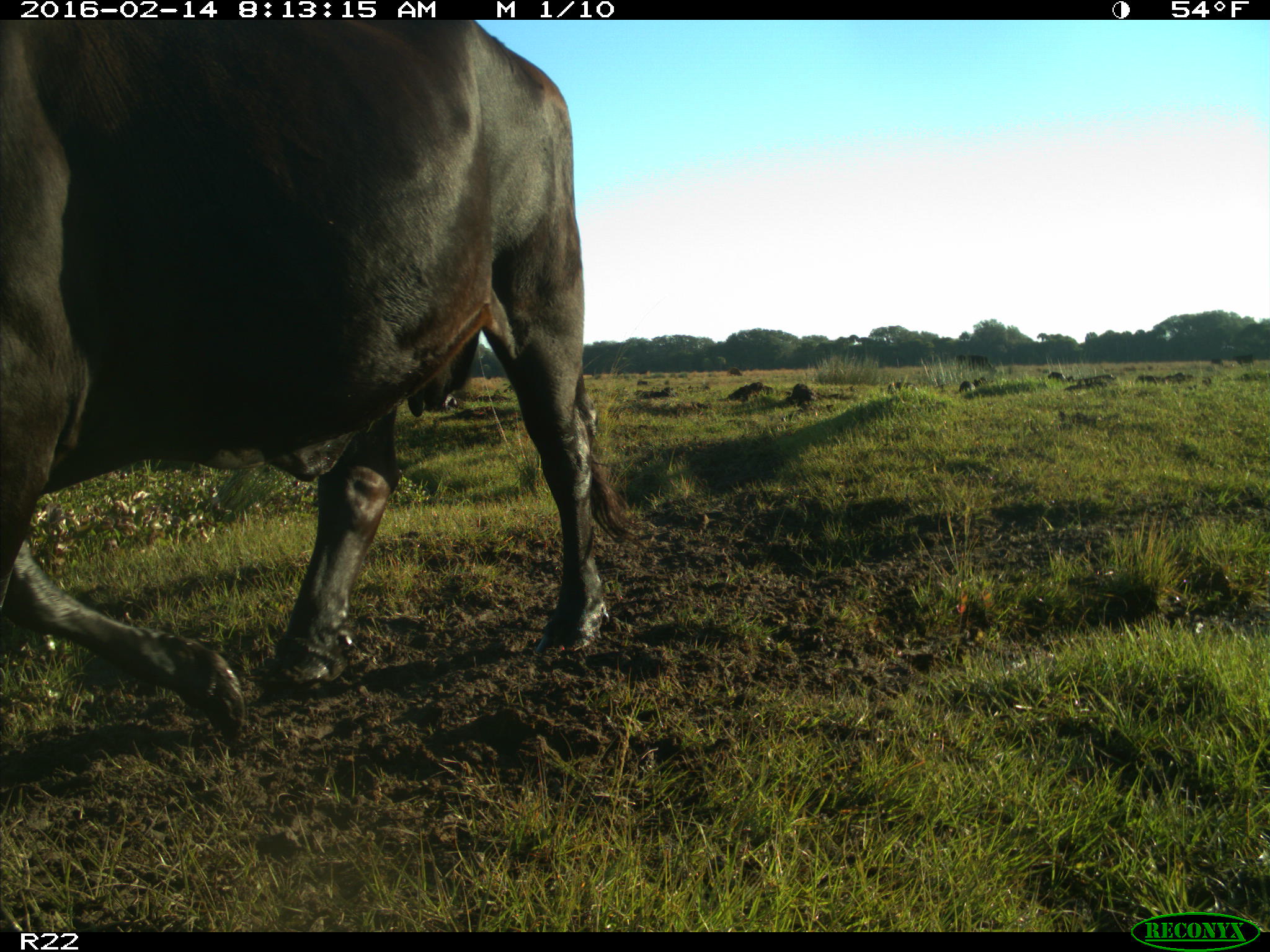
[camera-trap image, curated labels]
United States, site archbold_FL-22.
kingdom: Animalia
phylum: Chordata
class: Mammalia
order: Artiodactyla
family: Bovidae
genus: Bos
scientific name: Bos taurus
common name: domestic cow